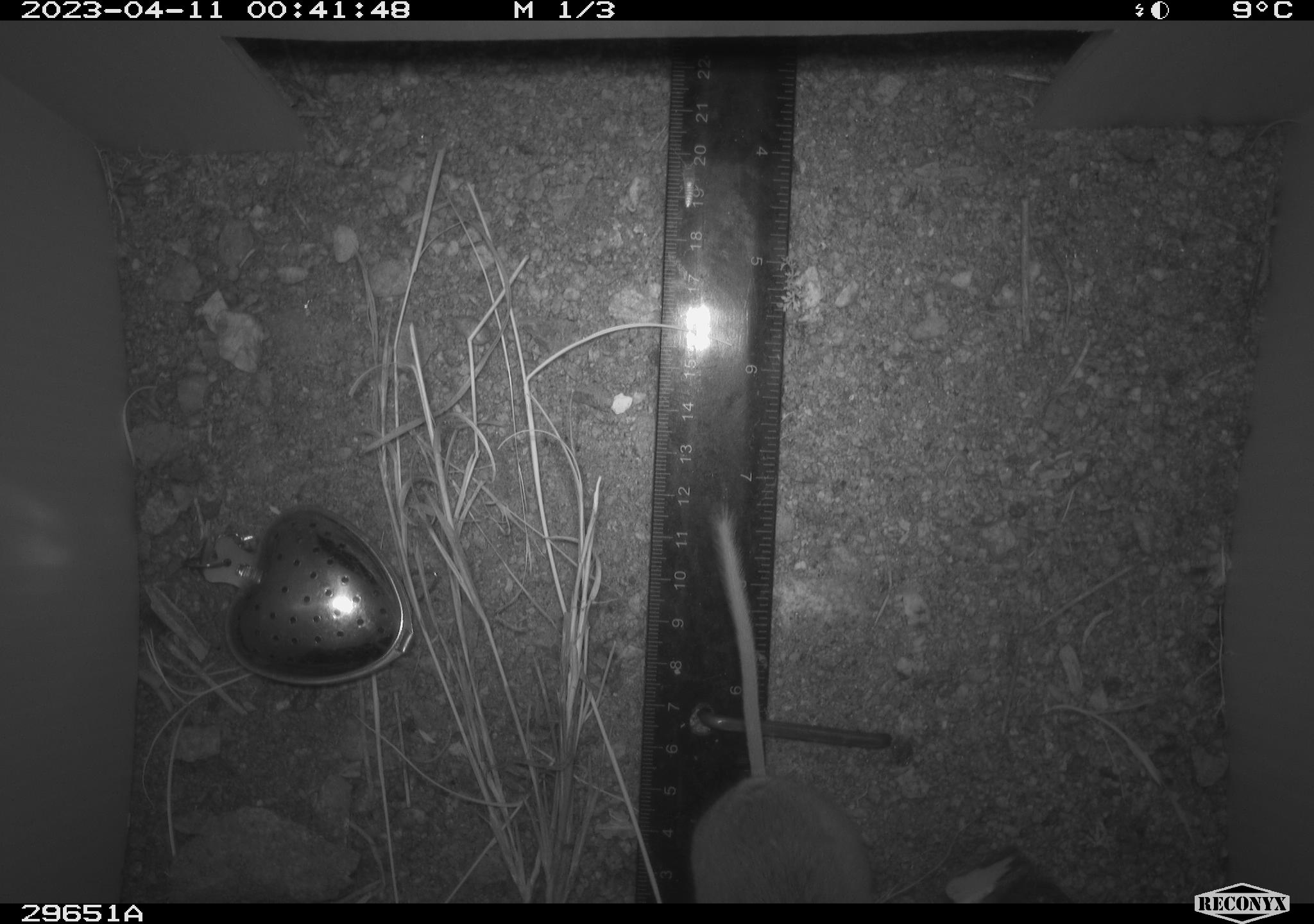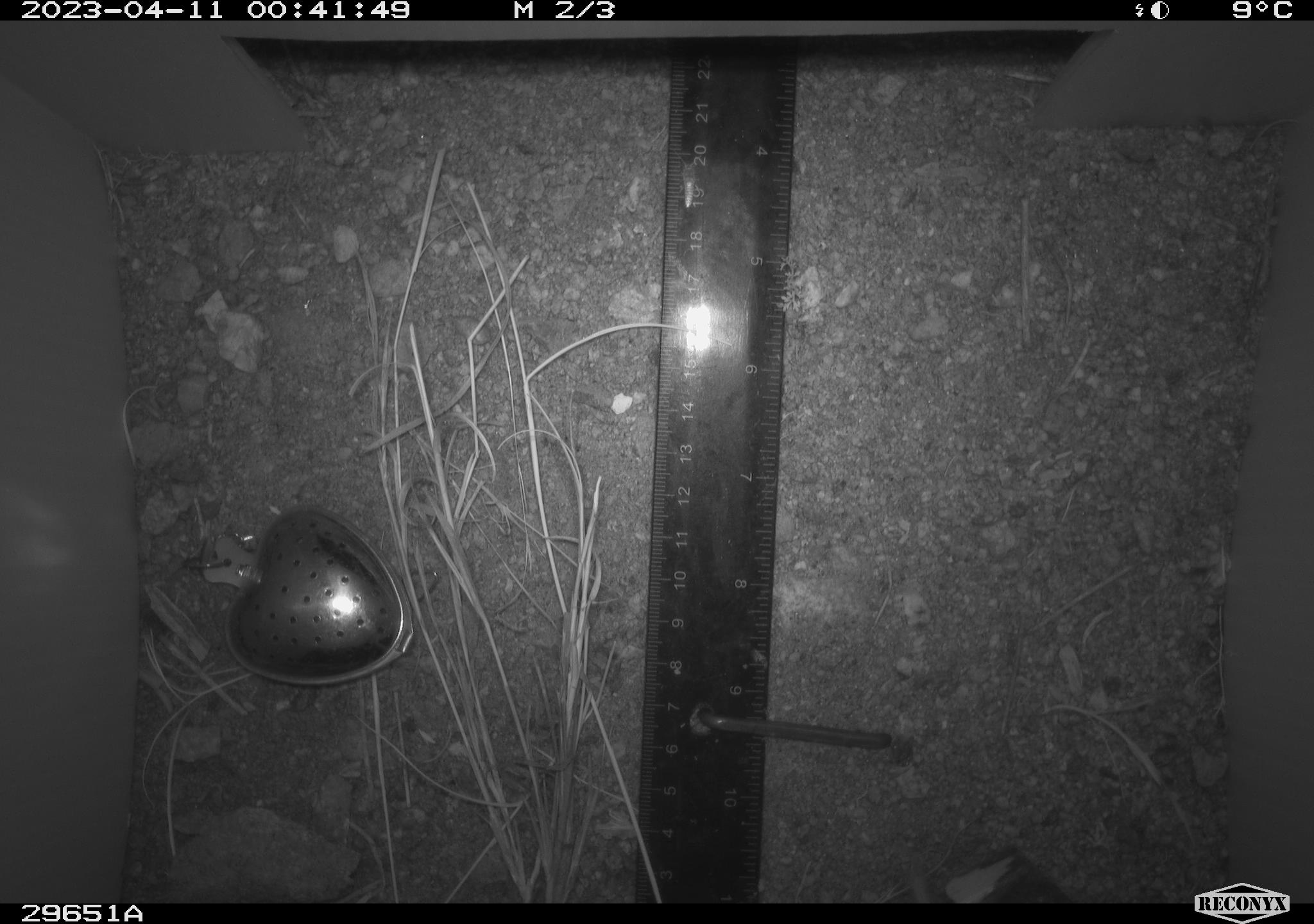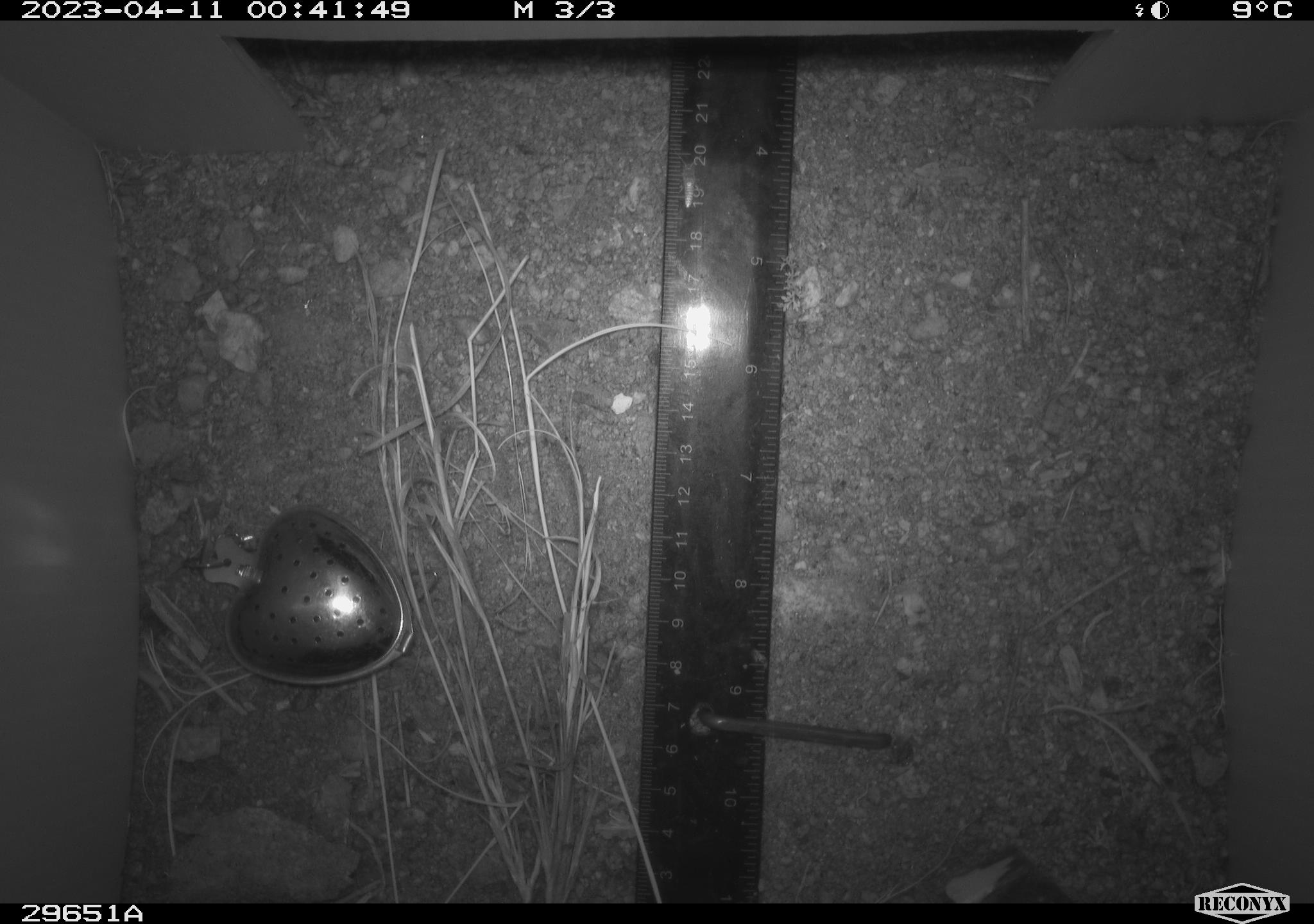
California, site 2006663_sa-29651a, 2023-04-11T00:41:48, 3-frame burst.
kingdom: Animalia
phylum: Chordata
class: Mammalia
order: Rodentia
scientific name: Rodentia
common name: rodent